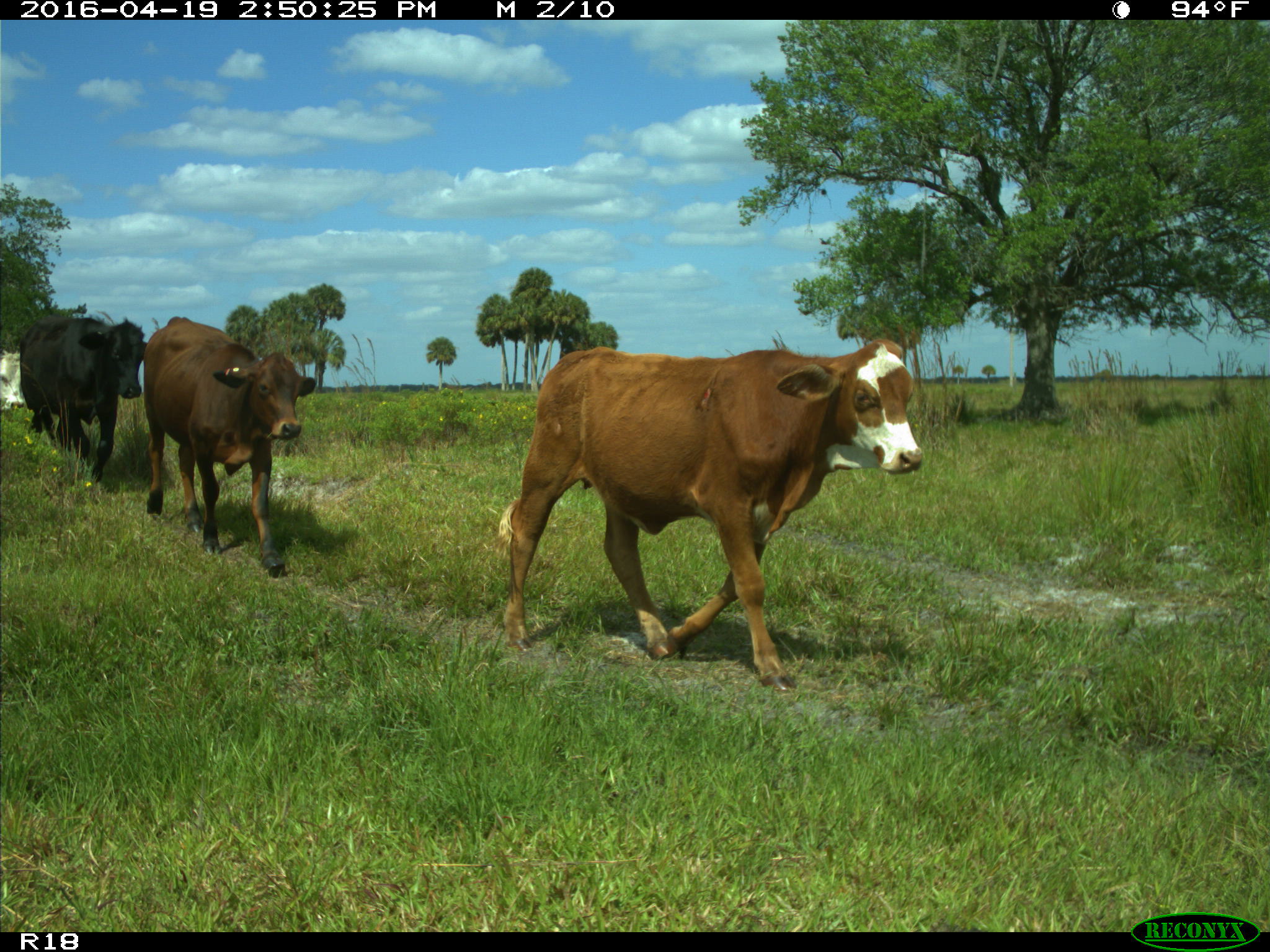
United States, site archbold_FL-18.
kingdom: Animalia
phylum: Chordata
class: Mammalia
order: Artiodactyla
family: Bovidae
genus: Bos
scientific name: Bos taurus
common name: domestic cow